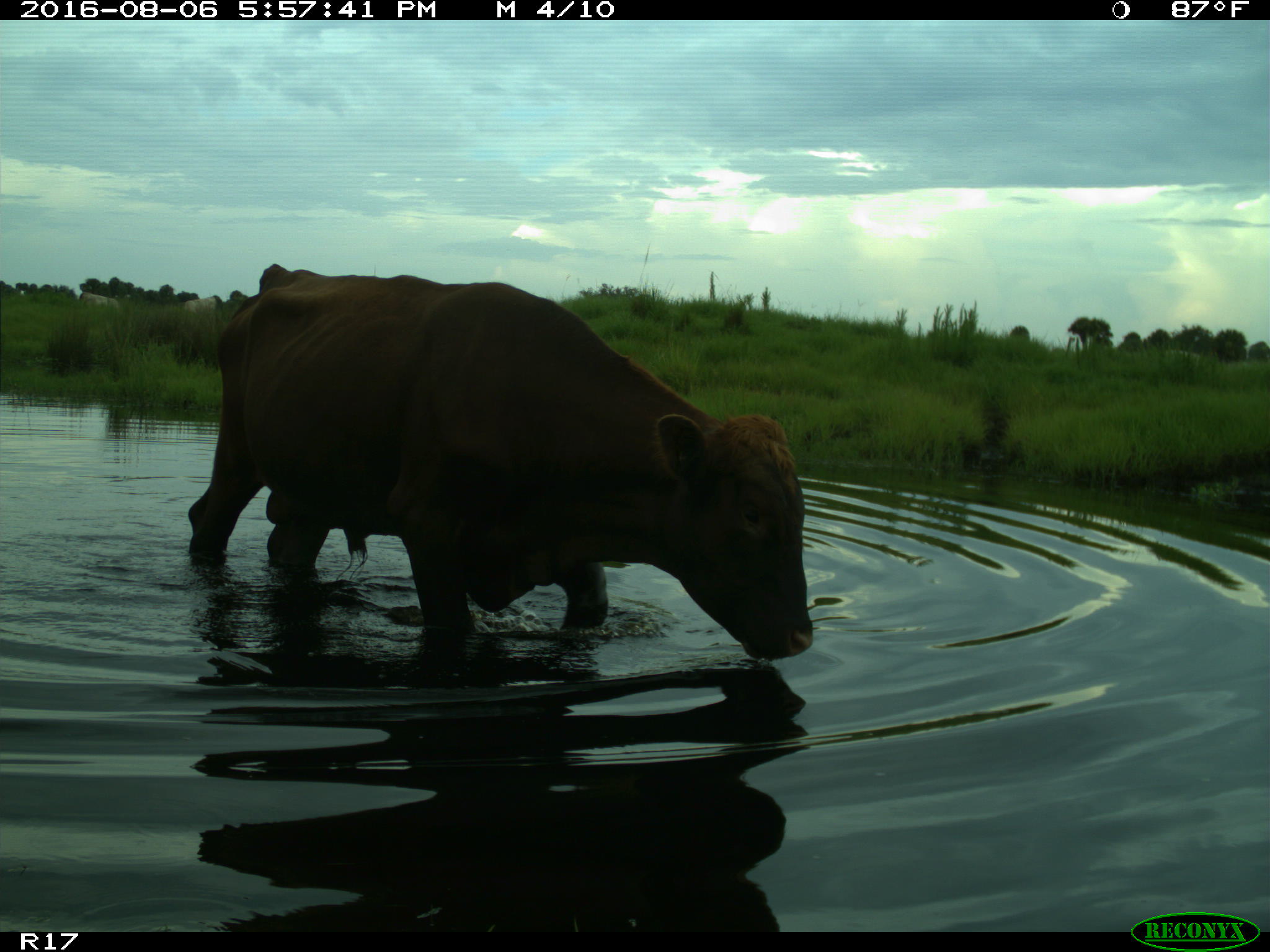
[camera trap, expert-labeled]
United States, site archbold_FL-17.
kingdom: Animalia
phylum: Chordata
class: Mammalia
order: Artiodactyla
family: Bovidae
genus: Bos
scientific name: Bos taurus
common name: domestic cow